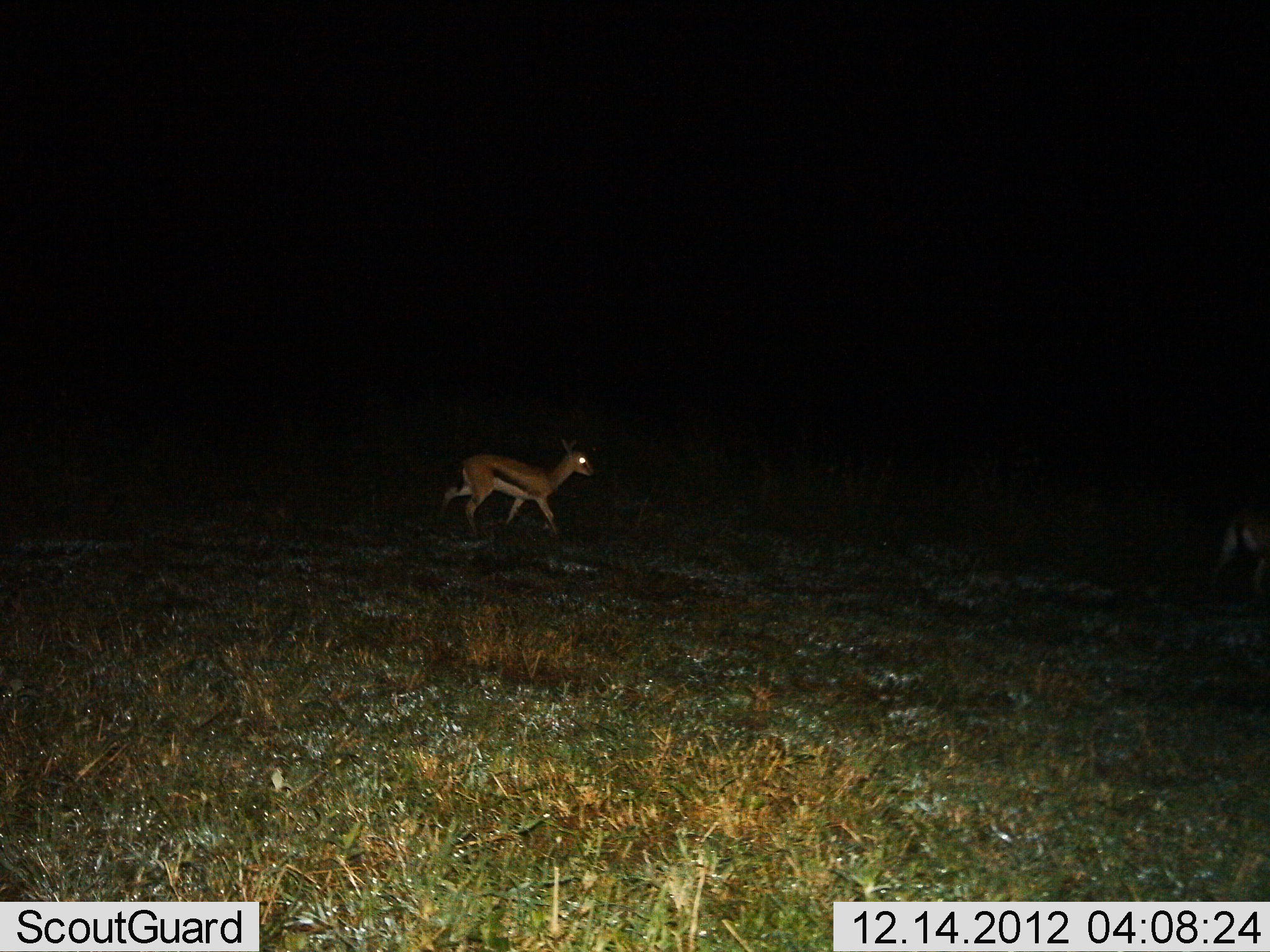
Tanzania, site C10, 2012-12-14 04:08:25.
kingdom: Animalia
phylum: Chordata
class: Mammalia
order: Artiodactyla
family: Bovidae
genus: Eudorcas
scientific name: Eudorcas thomsonii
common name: thomson's gazelle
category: gazellethomsons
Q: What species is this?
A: Gazellethomsons (thomson's gazelle) (Eudorcas thomsonii).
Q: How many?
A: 2.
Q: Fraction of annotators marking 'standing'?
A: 4%.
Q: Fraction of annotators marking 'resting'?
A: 0%.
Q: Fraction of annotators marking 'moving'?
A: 96%.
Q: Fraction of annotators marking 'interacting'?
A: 0%.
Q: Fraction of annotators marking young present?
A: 0%.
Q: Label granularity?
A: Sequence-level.